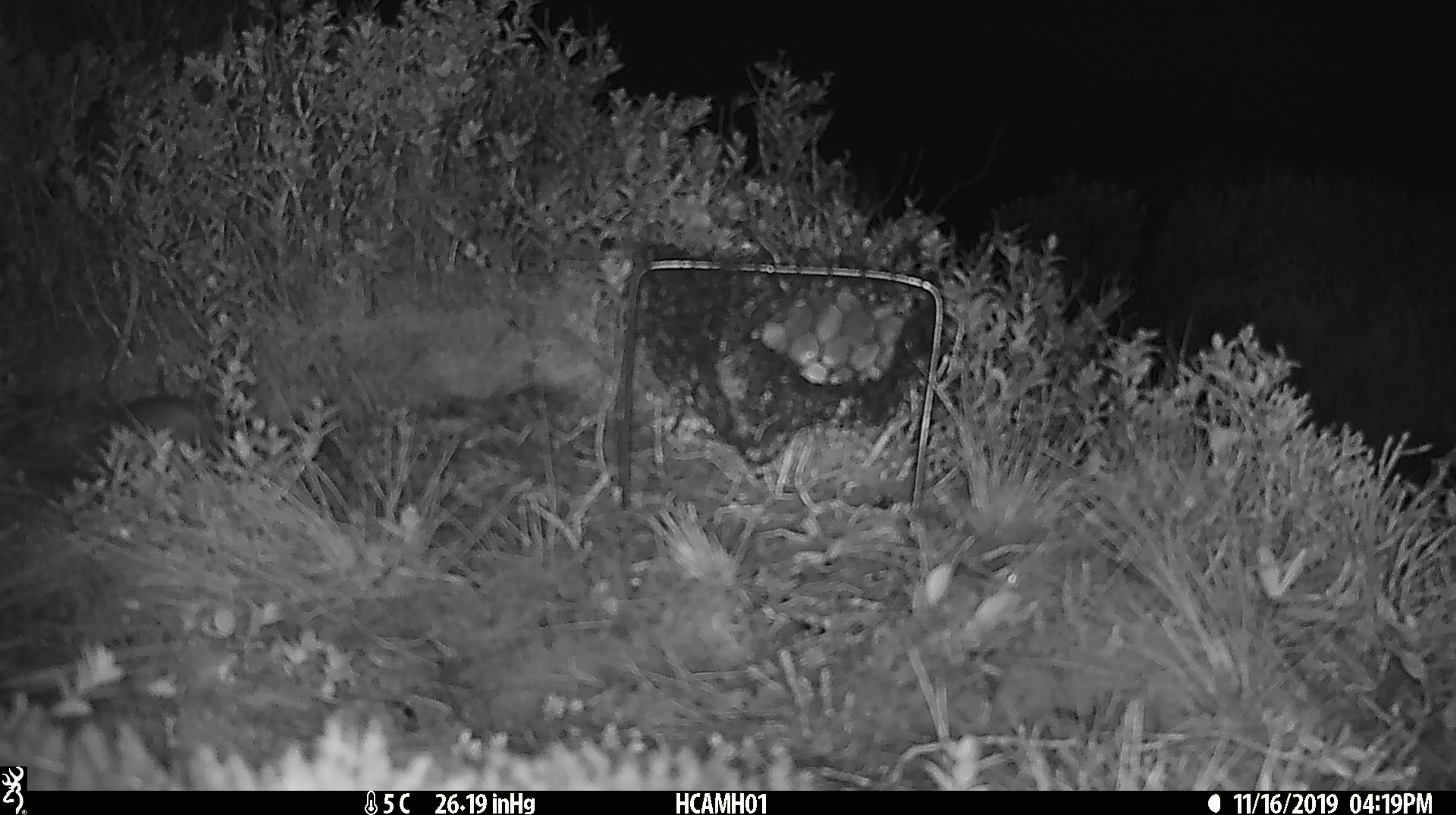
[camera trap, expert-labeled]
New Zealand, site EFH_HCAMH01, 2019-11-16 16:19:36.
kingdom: Animalia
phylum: Chordata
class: Mammalia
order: Rodentia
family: Muridae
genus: Mus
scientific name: Mus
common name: mouse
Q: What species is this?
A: Mouse (Mus).